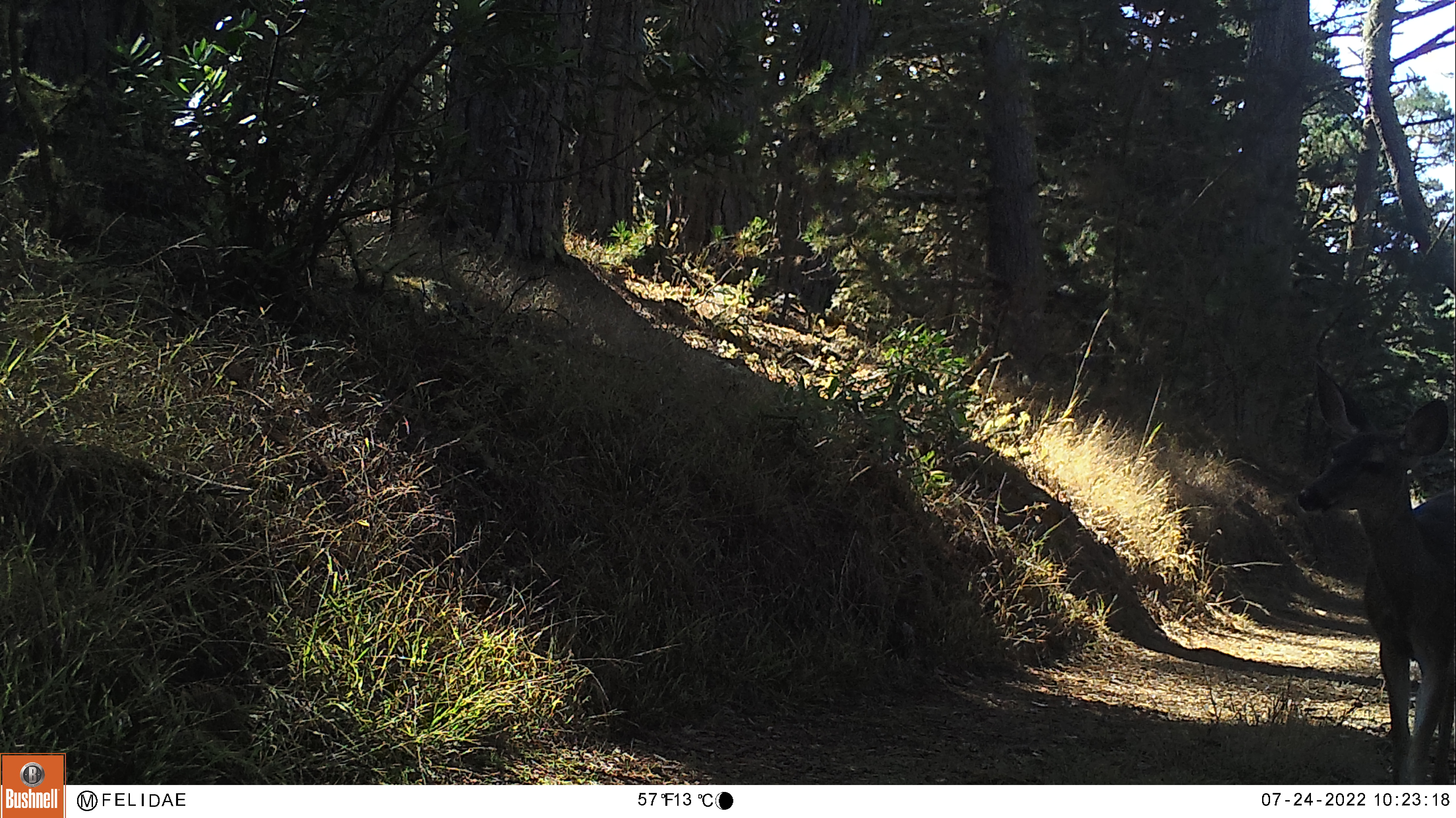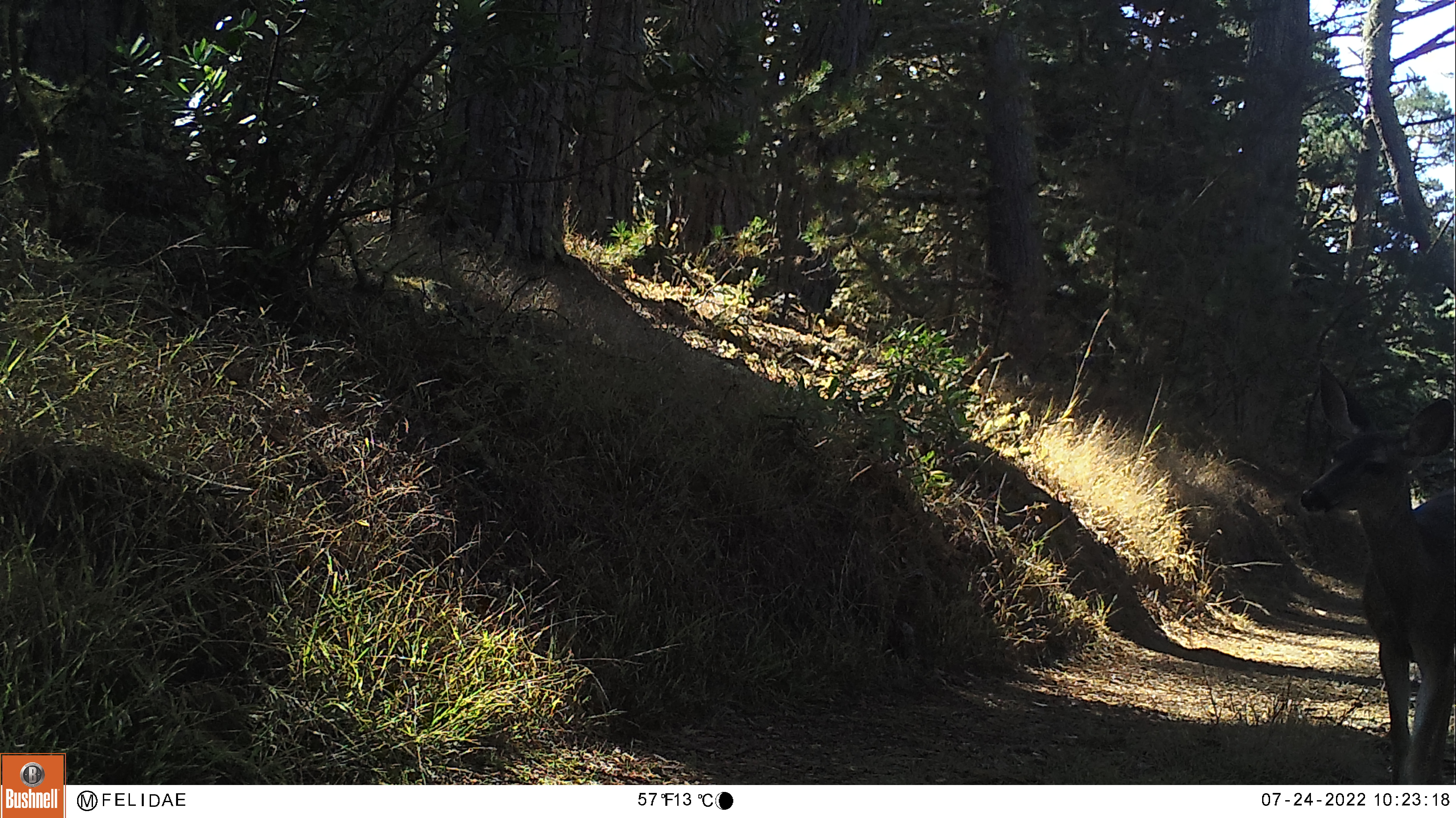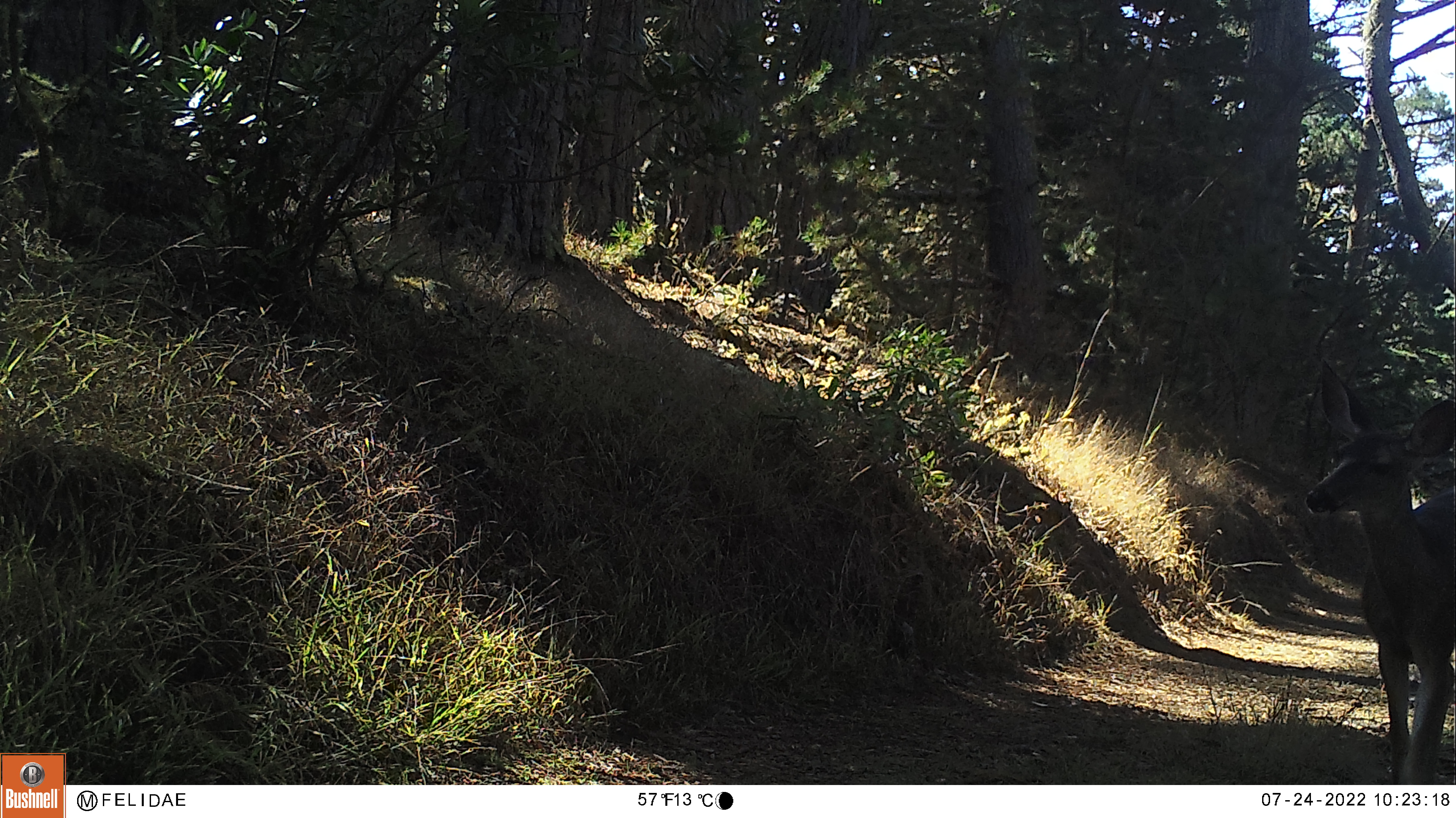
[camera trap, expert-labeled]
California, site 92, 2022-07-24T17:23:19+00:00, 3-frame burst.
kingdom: Animalia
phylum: Chordata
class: Mammalia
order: Artiodactyla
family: Cervidae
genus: Odocoileus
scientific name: Odocoileus hemionus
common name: mule deer